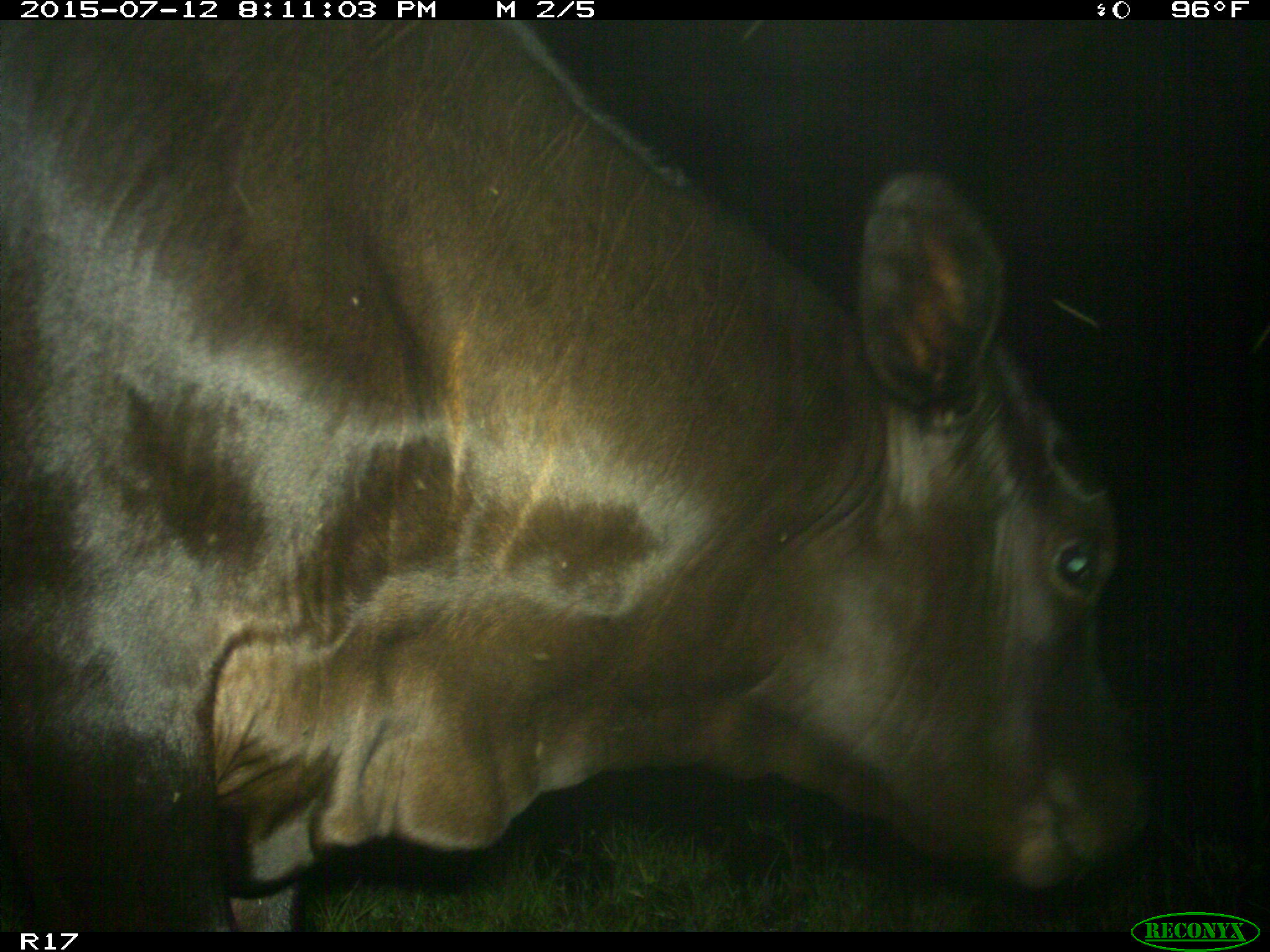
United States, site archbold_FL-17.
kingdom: Animalia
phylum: Chordata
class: Mammalia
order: Artiodactyla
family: Bovidae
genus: Bos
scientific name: Bos taurus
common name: domestic cow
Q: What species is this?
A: Bos taurus (domestic cow).